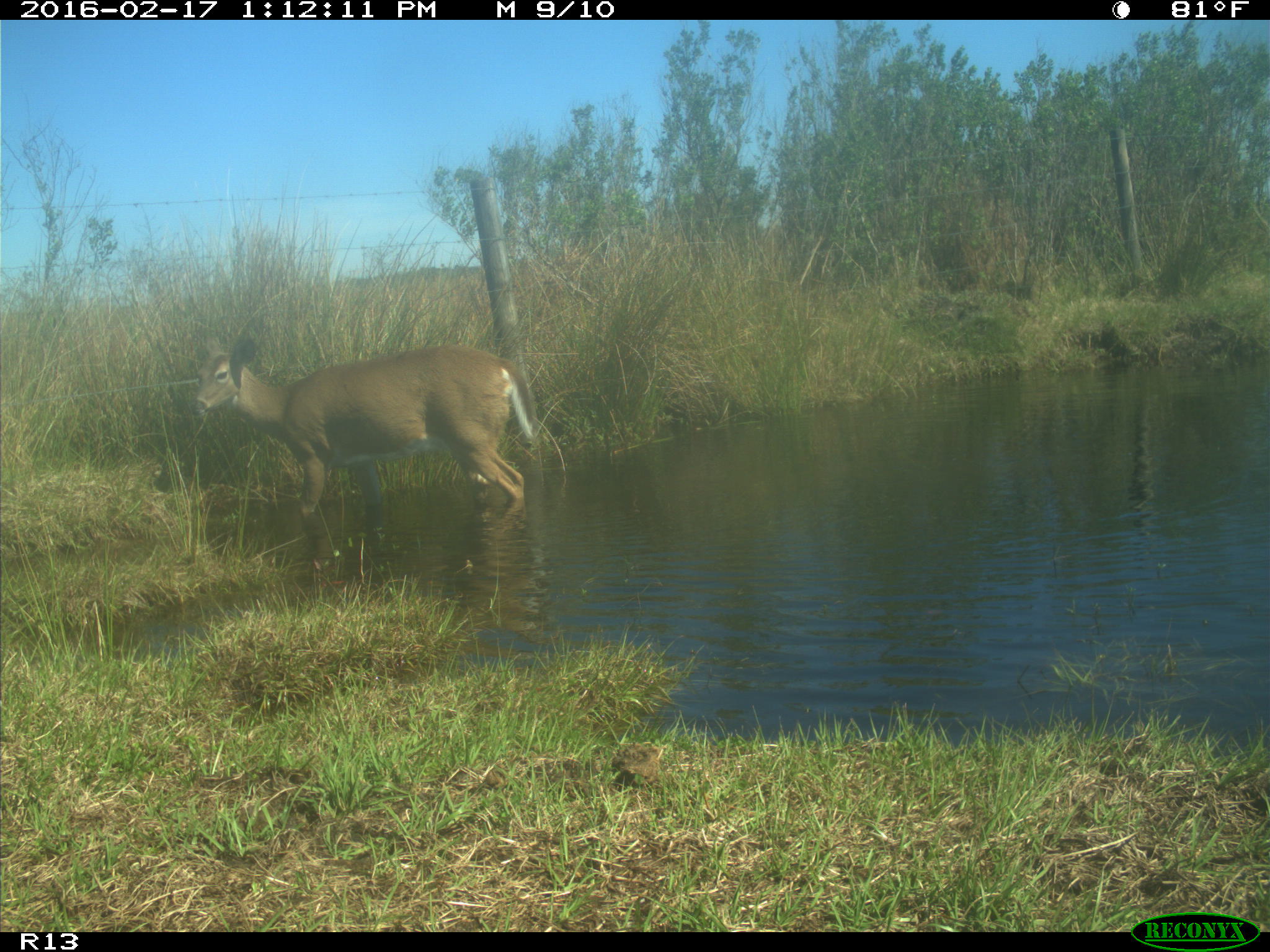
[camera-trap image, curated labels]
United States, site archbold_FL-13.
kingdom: Animalia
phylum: Chordata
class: Mammalia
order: Artiodactyla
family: Cervidae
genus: Odocoileus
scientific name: Odocoileus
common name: deer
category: unidentified deer